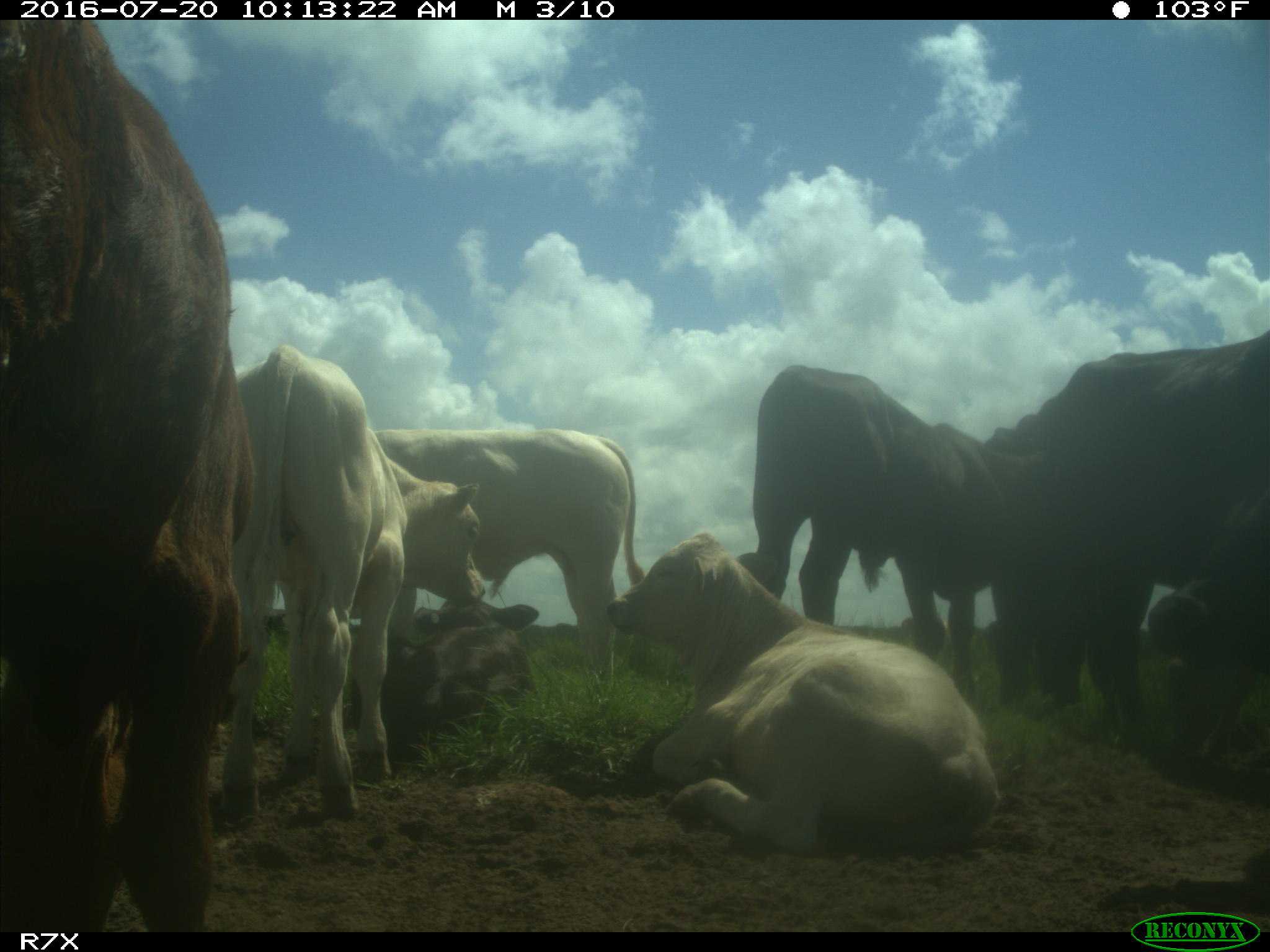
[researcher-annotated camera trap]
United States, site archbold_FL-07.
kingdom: Animalia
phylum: Chordata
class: Mammalia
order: Artiodactyla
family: Bovidae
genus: Bos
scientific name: Bos taurus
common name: domestic cow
Bos taurus (domestic cow).